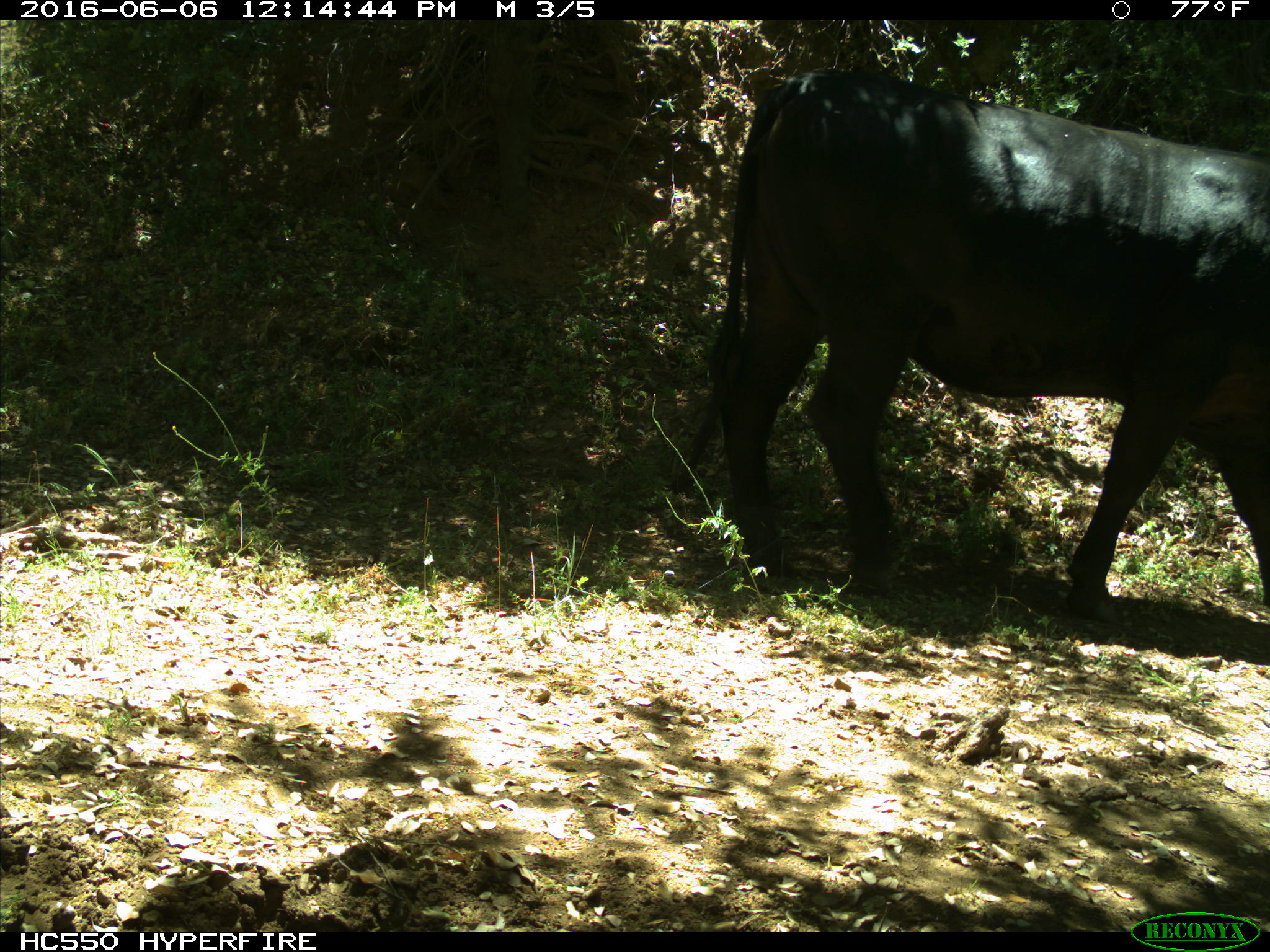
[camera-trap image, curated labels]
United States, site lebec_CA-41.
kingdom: Animalia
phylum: Chordata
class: Mammalia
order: Artiodactyla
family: Bovidae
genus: Bos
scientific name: Bos taurus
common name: domestic cow